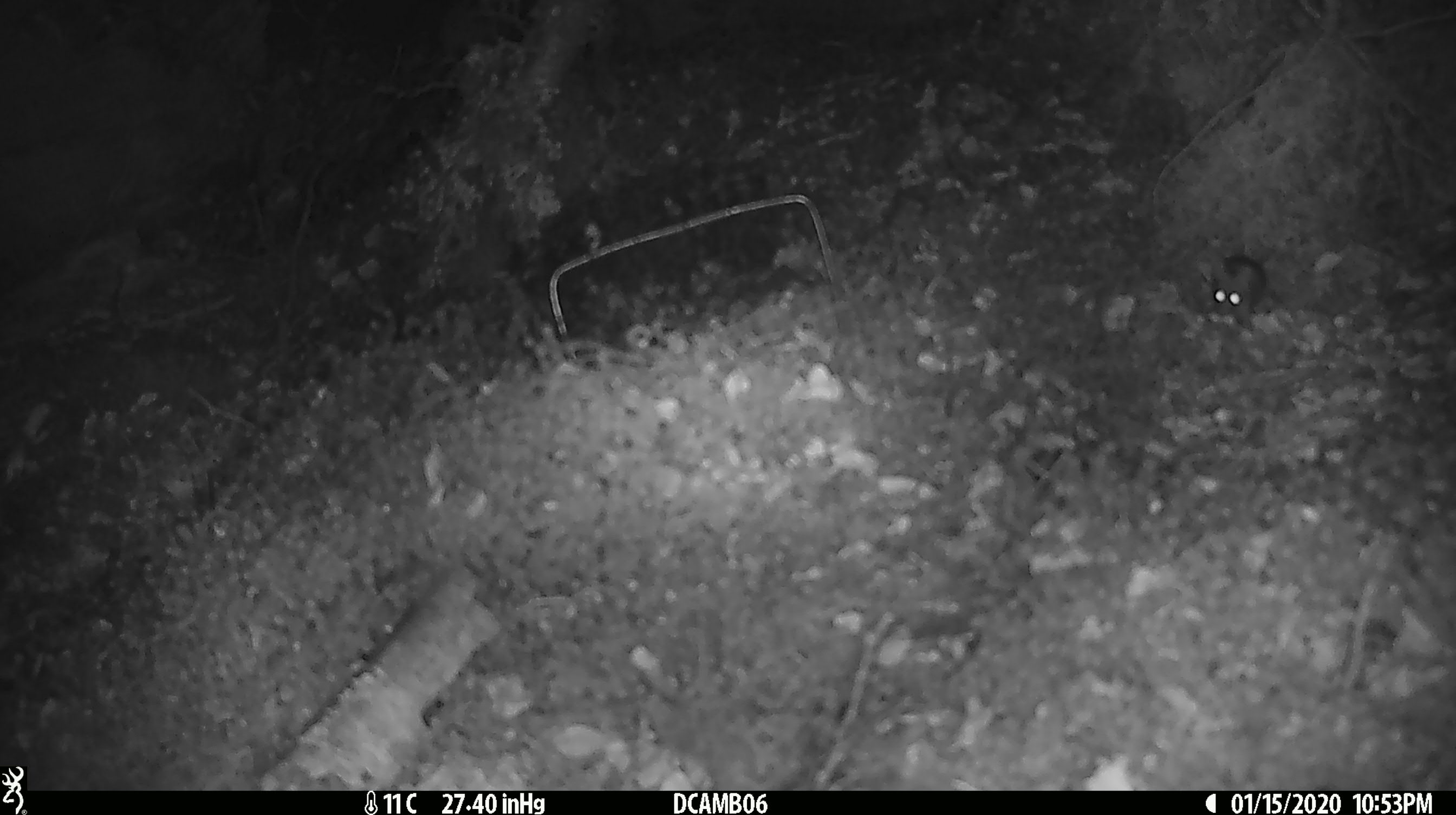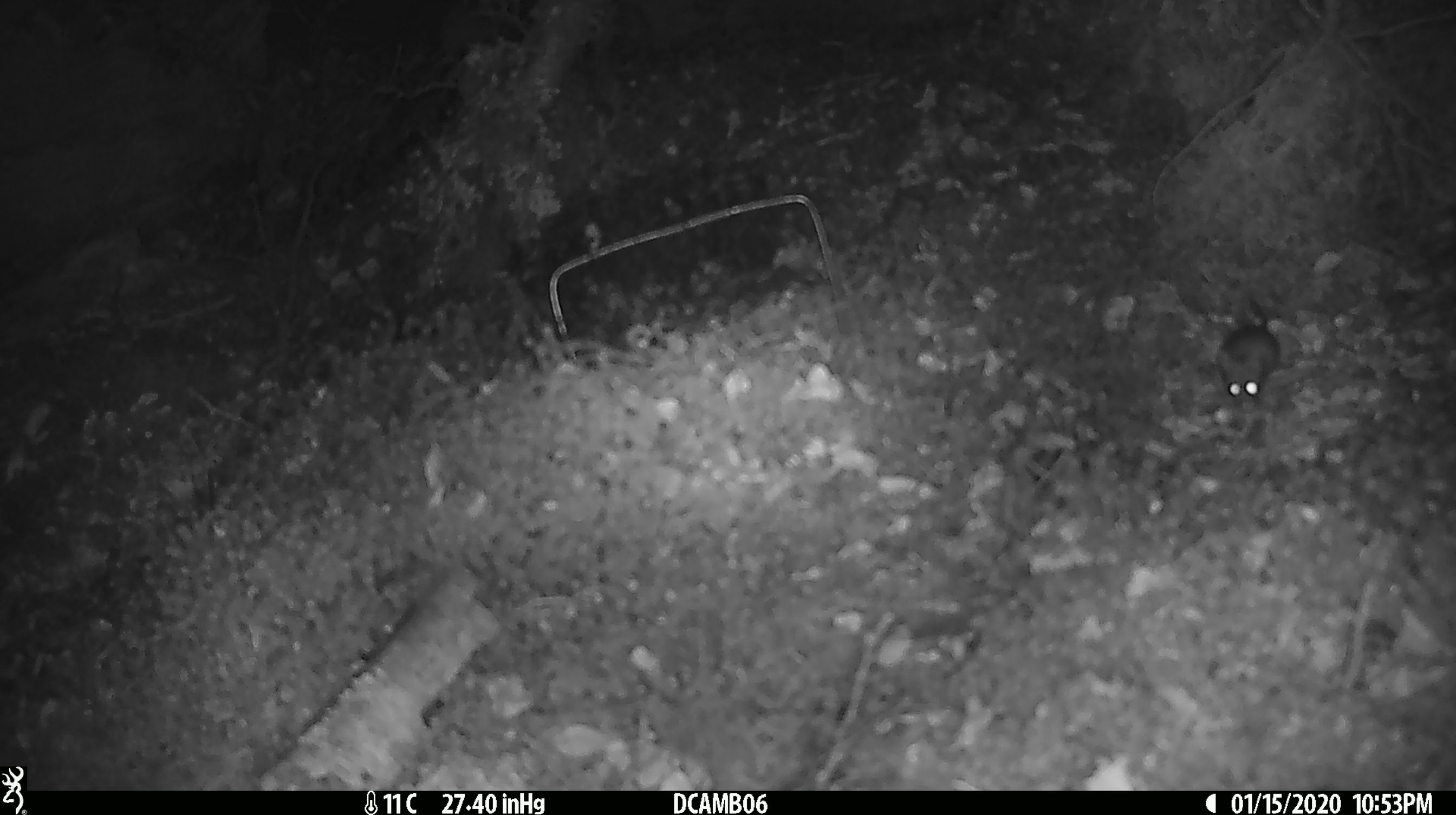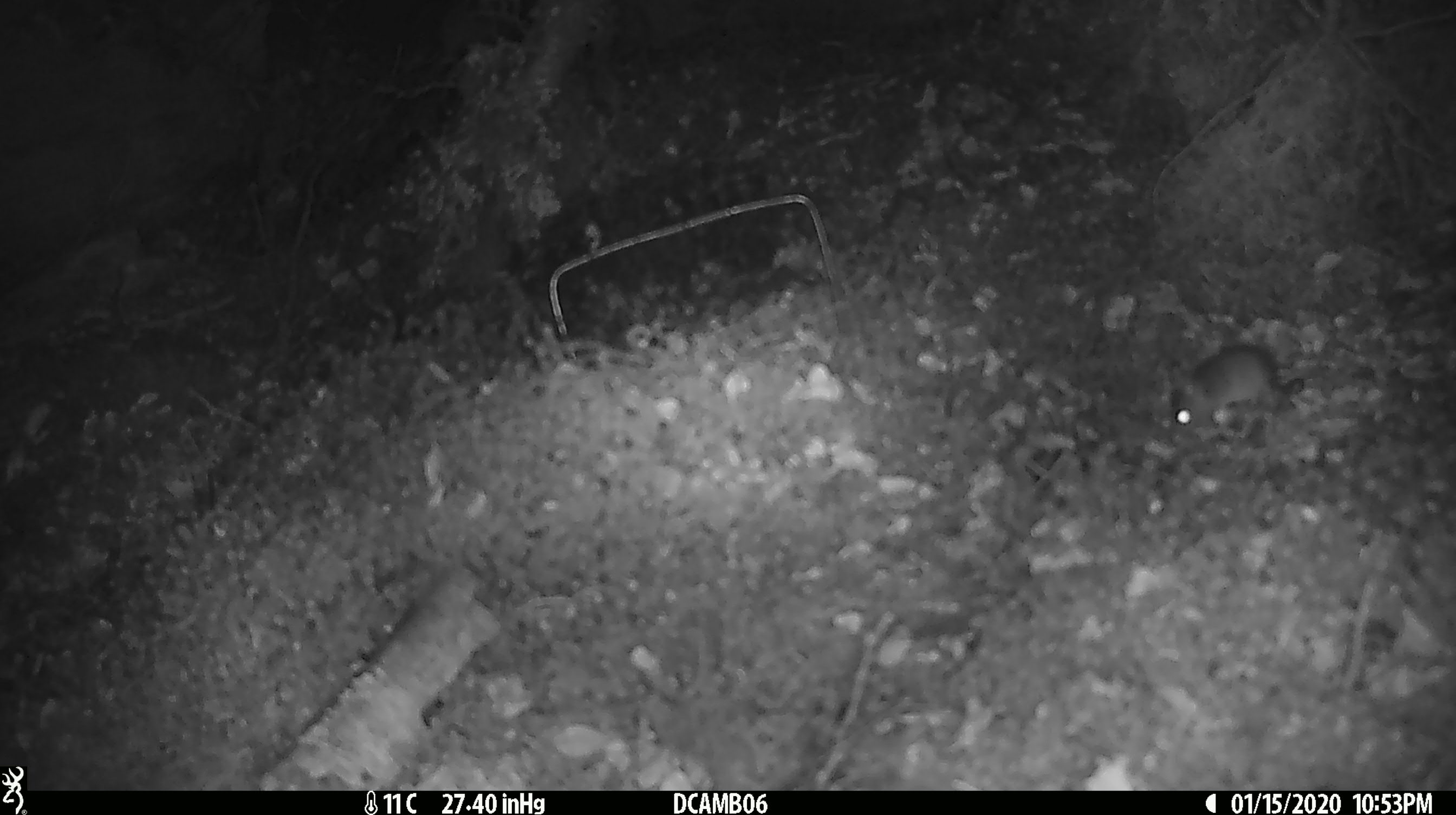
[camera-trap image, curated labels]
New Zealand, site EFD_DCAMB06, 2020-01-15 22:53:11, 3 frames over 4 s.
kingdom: Animalia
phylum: Chordata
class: Mammalia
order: Rodentia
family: Muridae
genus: Mus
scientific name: Mus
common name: mouse